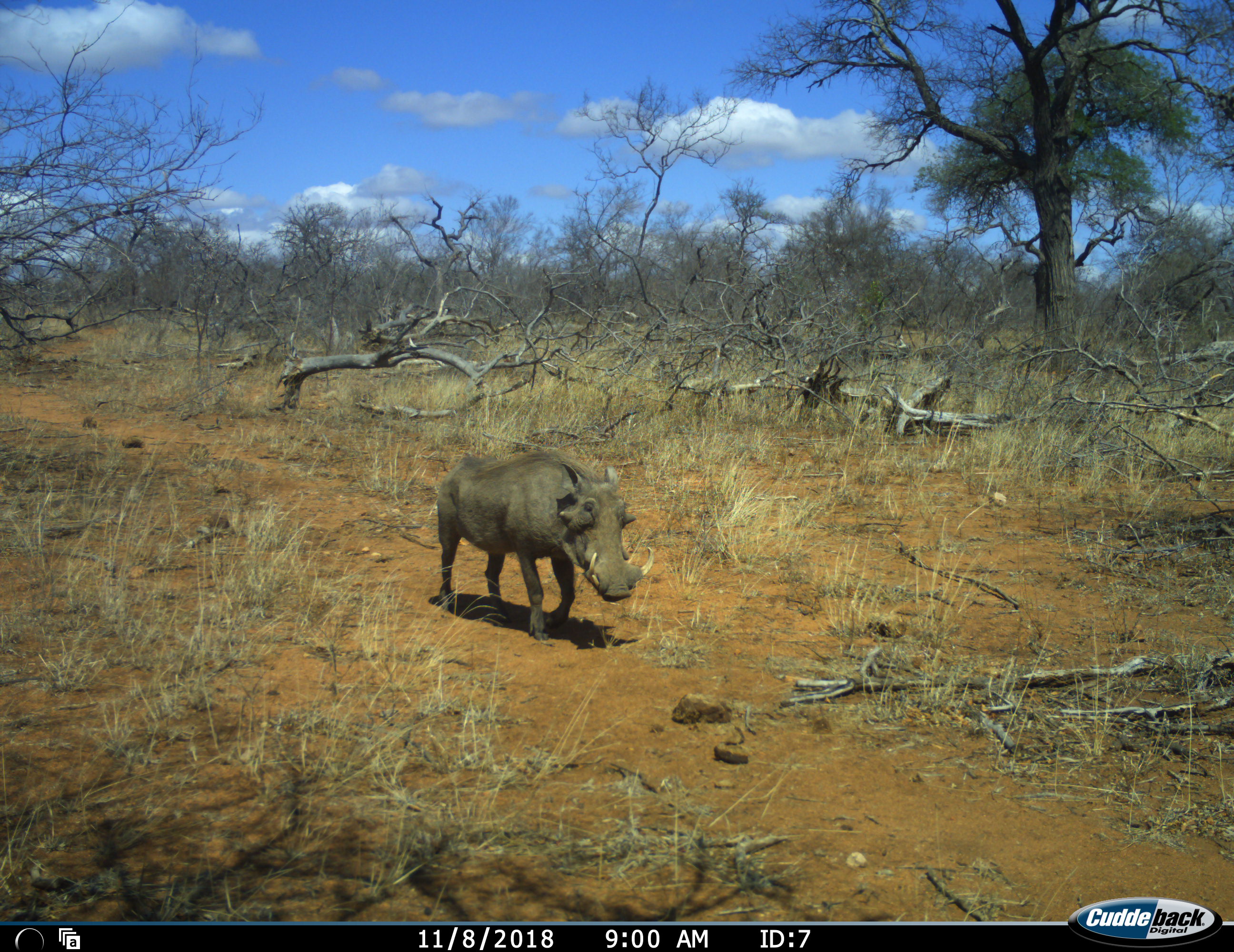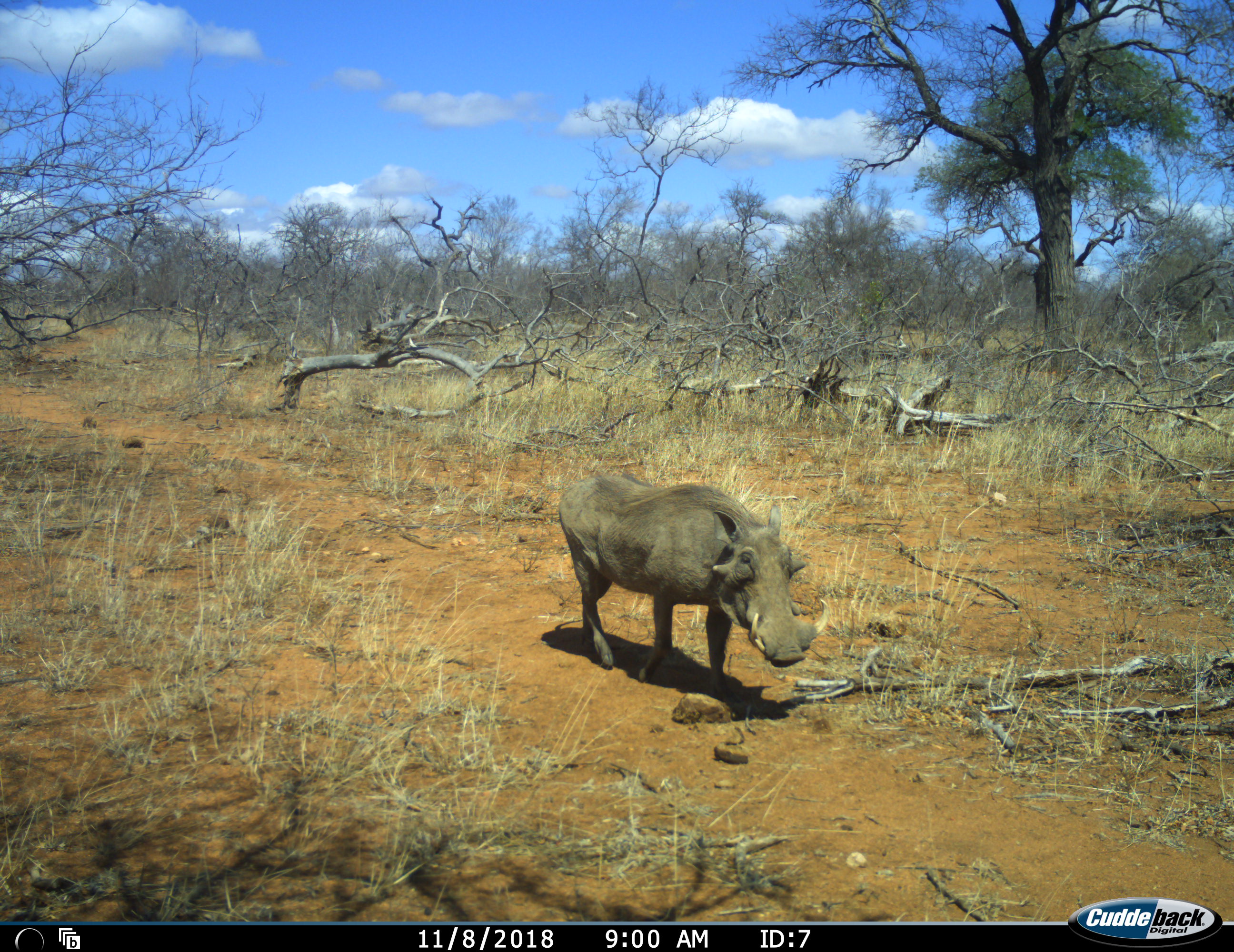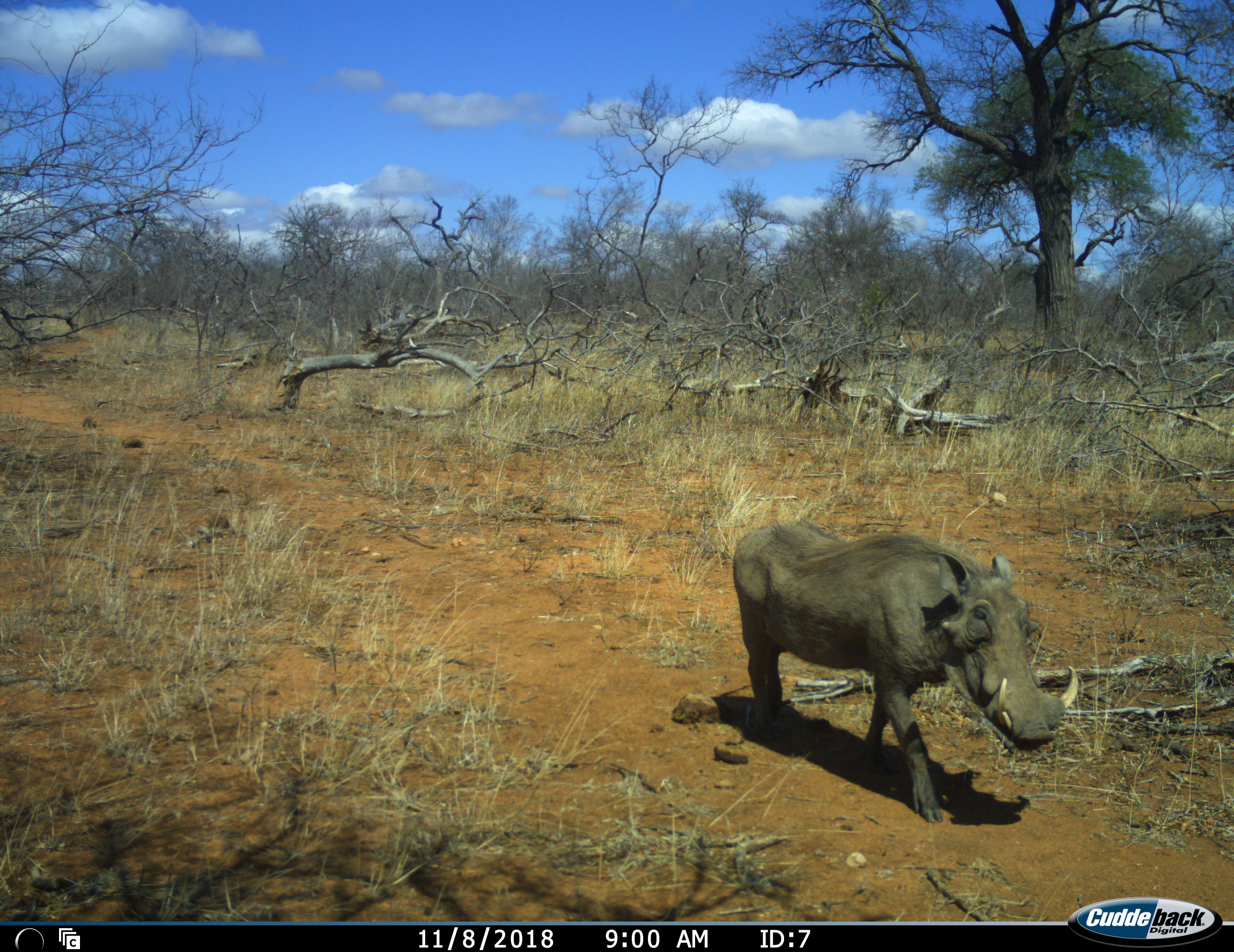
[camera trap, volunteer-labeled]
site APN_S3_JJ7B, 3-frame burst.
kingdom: Animalia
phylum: Chordata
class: Mammalia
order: Artiodactyla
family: Suidae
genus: Phacochoerus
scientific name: Phacochoerus africanus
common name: warthog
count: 1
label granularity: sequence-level